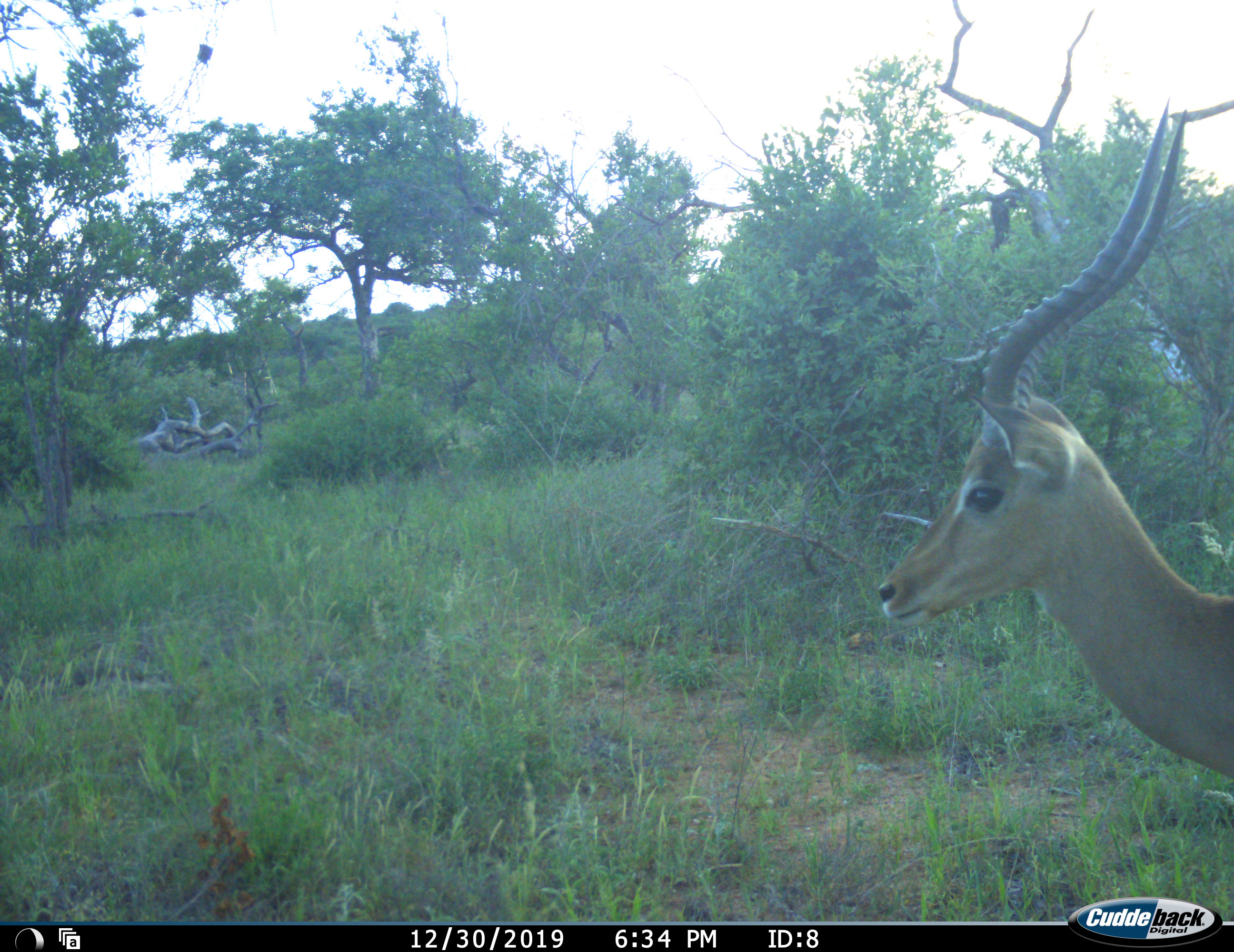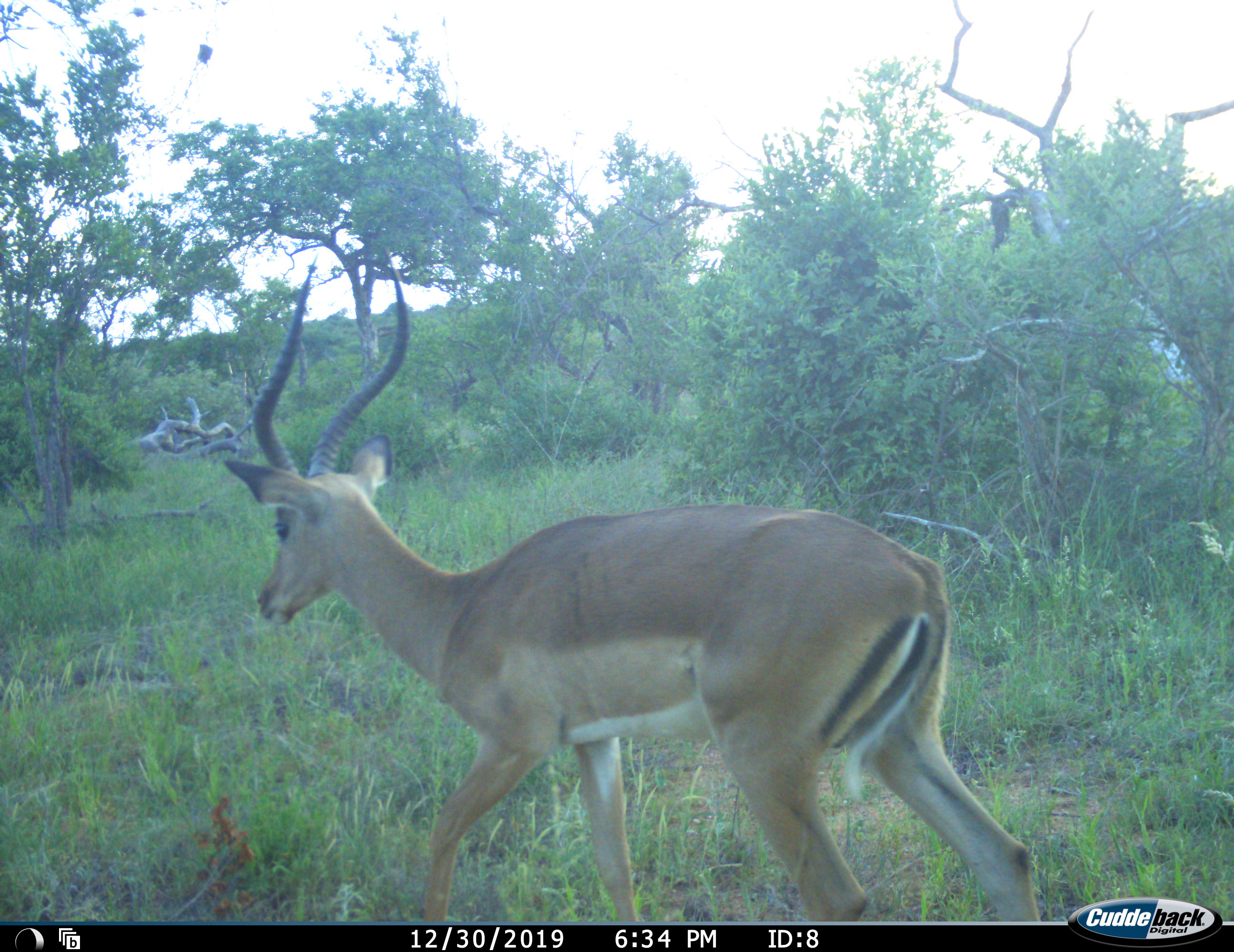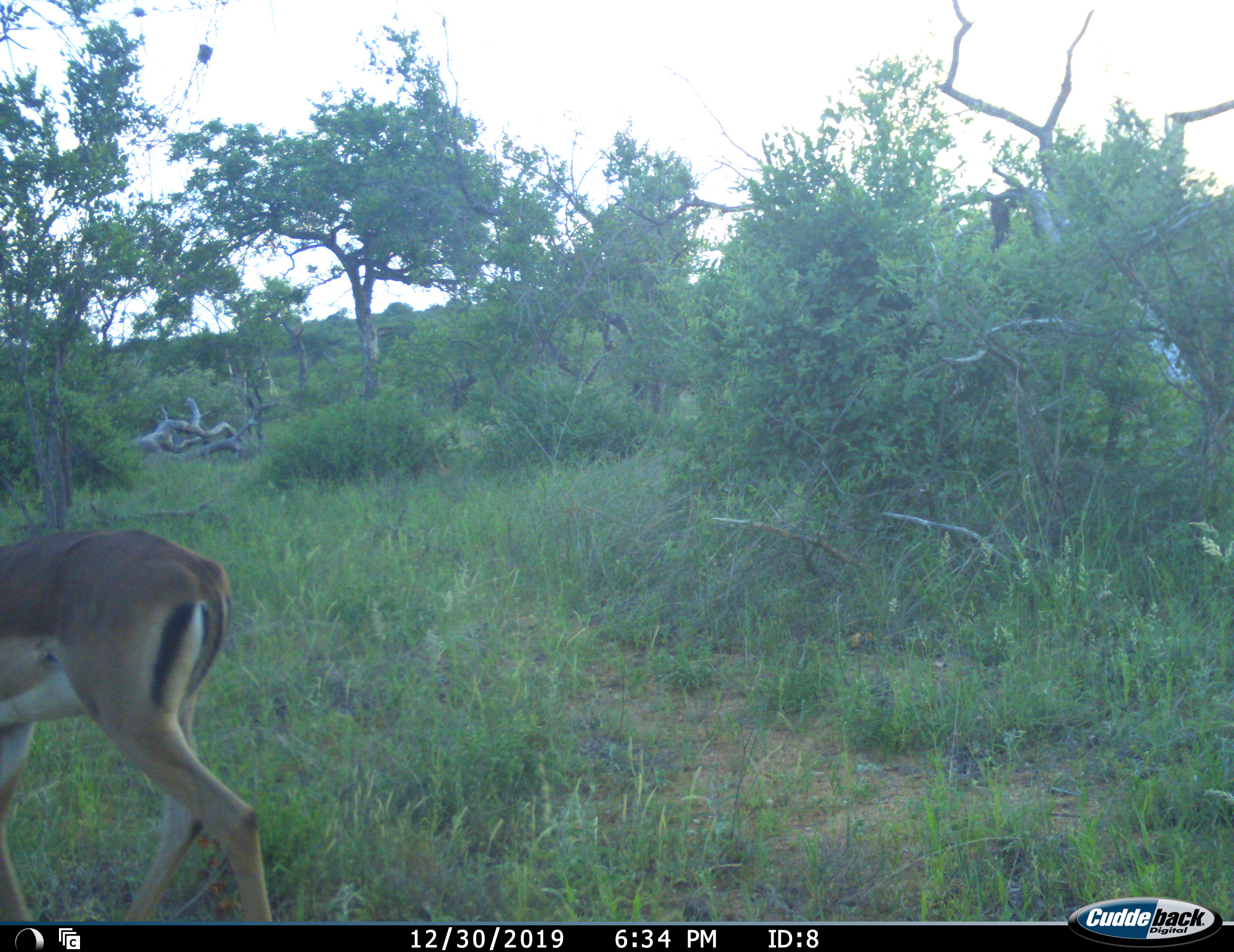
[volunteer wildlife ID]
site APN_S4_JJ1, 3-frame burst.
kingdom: Animalia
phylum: Chordata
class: Mammalia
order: Artiodactyla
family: Bovidae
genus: Aepyceros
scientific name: Aepyceros melampus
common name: impala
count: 1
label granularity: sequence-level